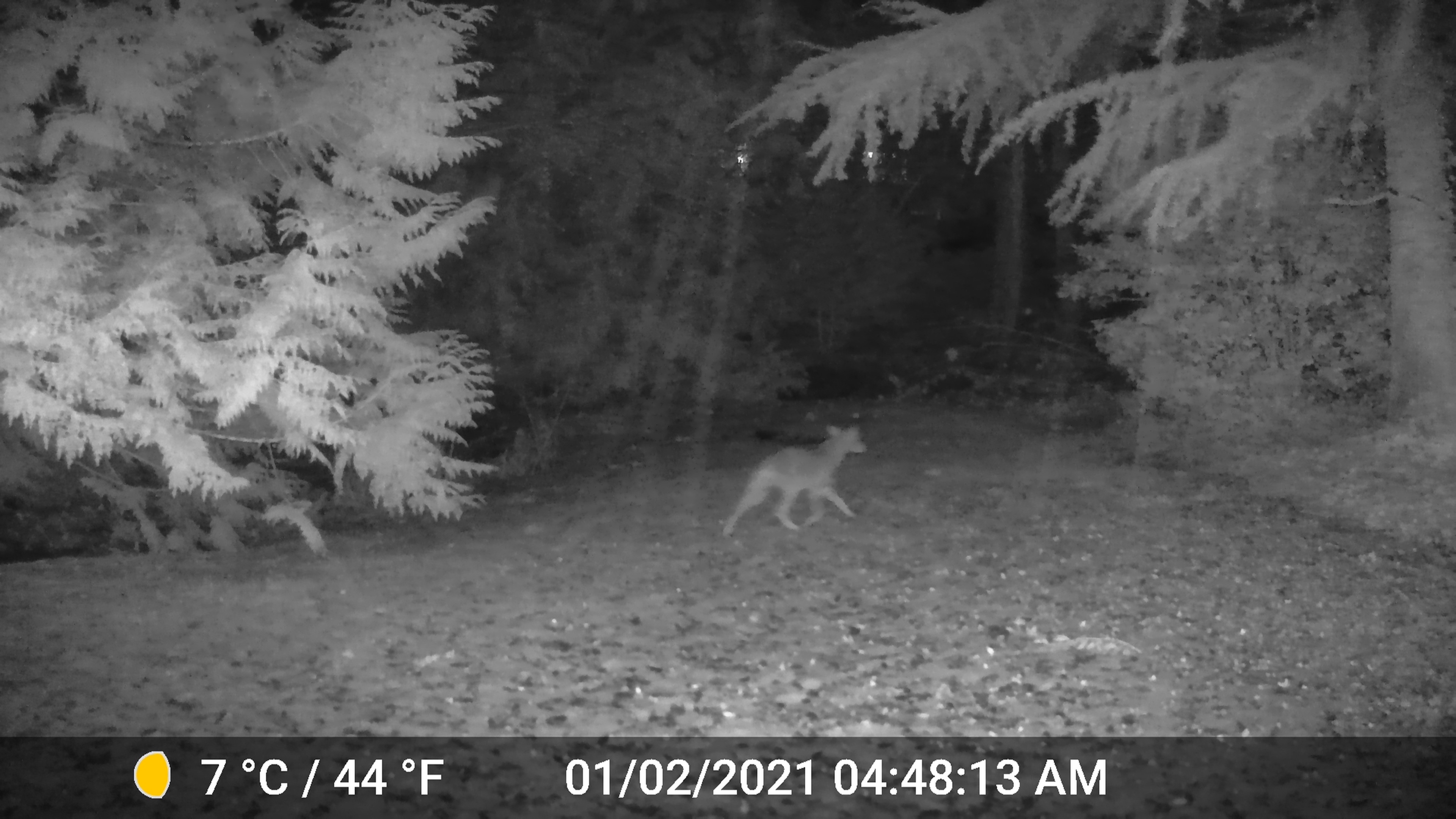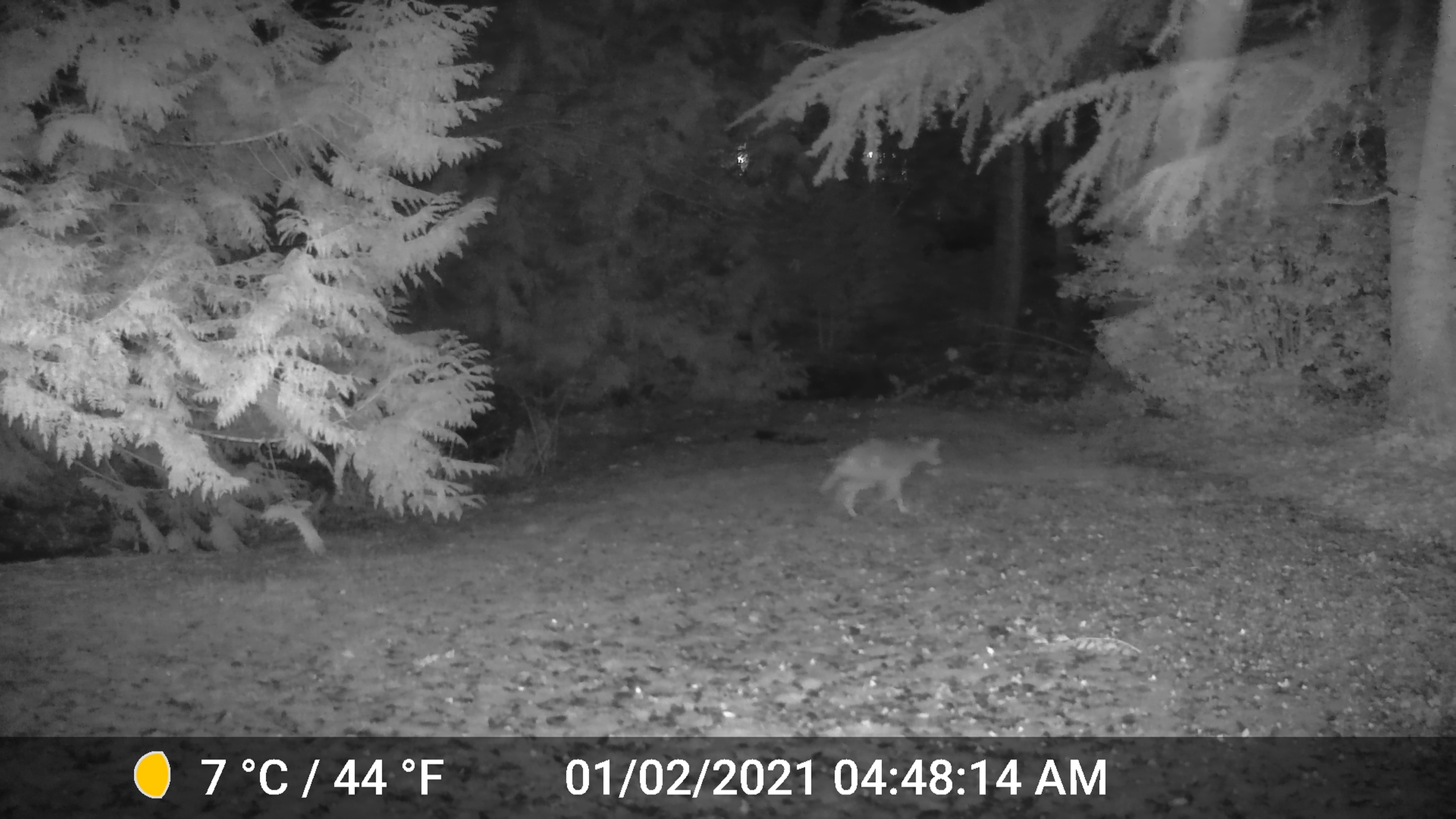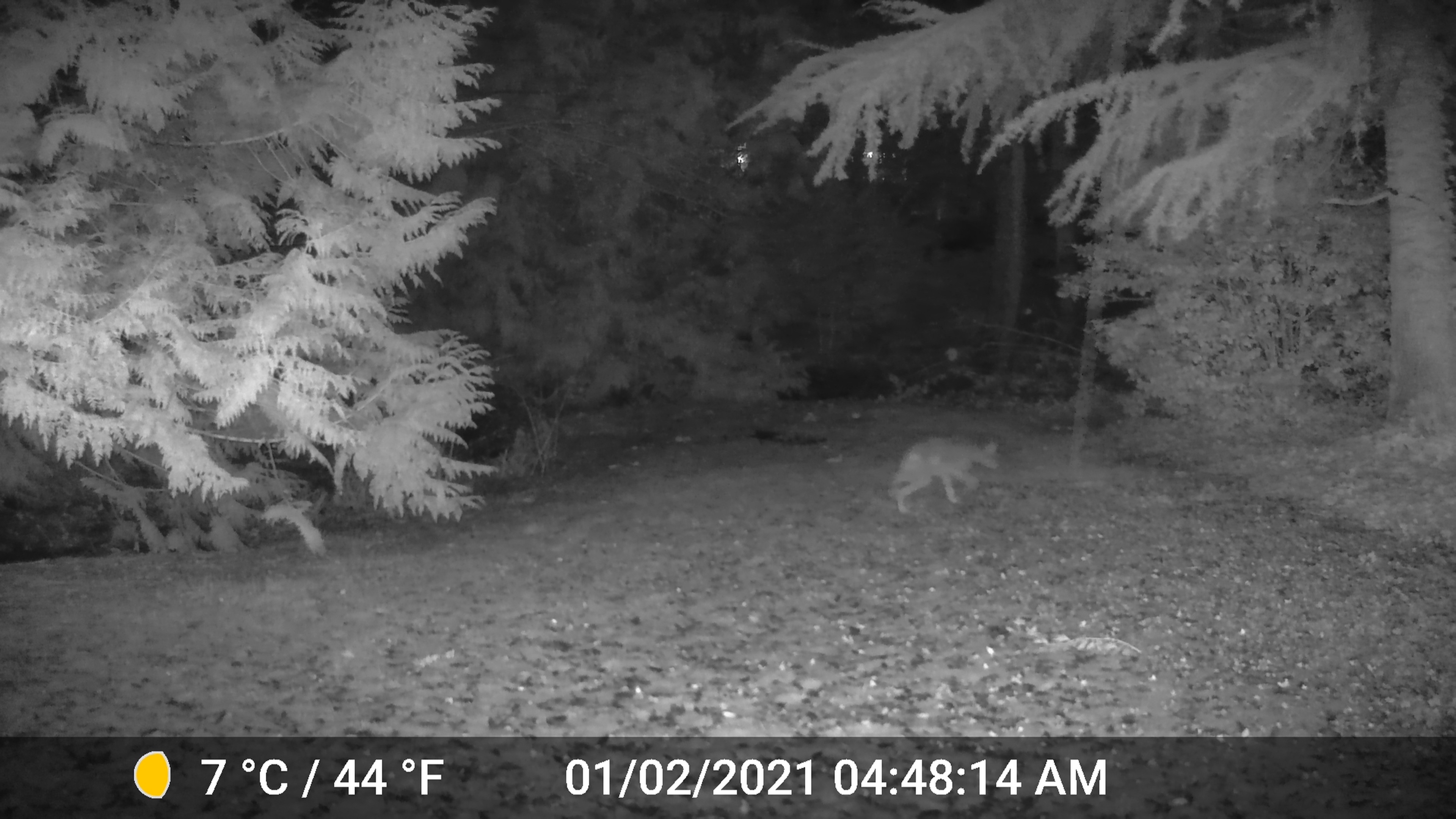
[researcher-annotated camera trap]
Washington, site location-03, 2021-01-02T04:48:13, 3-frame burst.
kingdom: Animalia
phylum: Chordata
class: Mammalia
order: Carnivora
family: Canidae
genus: Canis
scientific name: Canis latrans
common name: coyote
Coyote (Canis latrans).